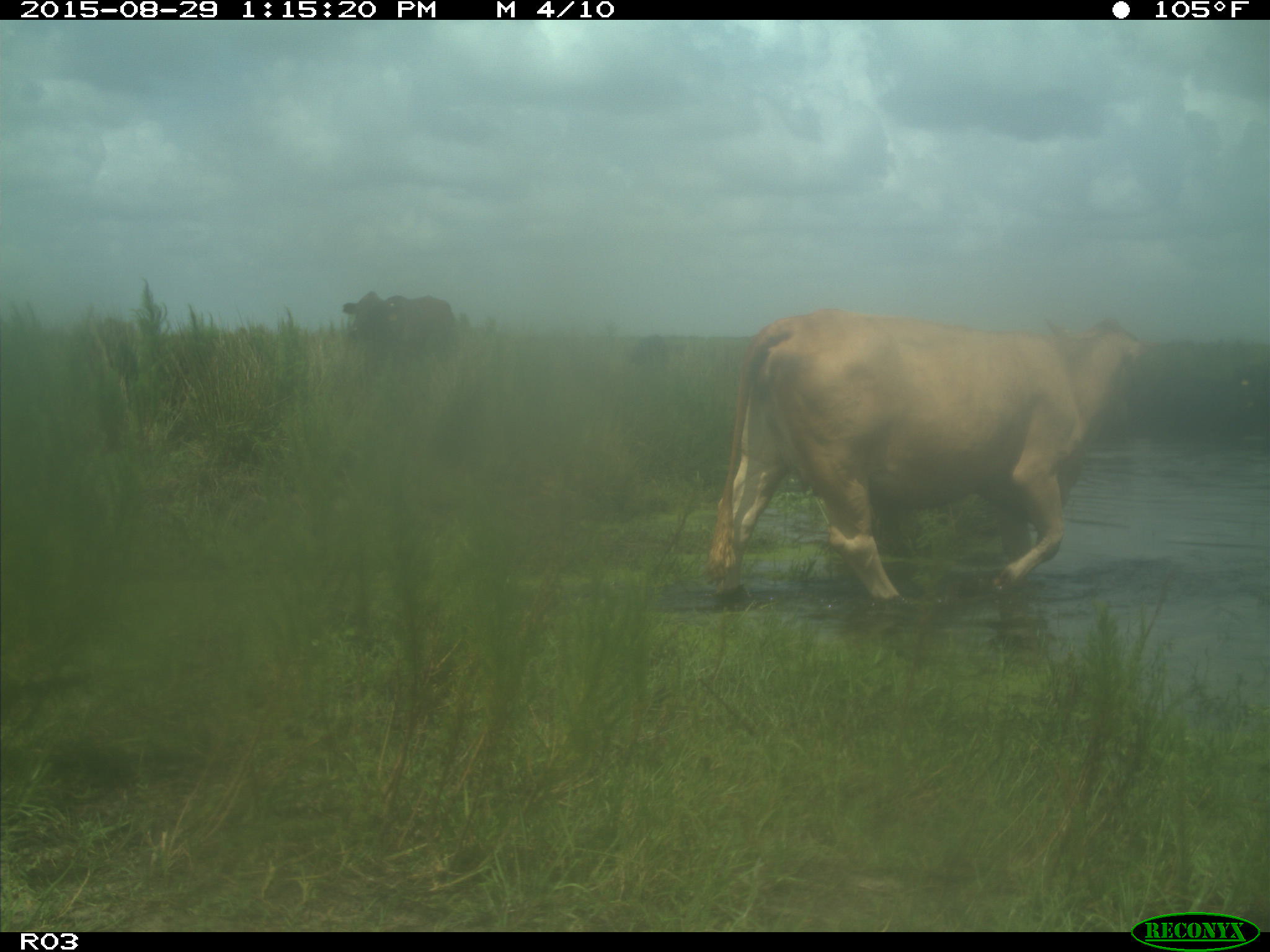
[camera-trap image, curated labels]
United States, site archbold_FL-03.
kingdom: Animalia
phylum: Chordata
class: Mammalia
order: Artiodactyla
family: Bovidae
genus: Bos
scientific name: Bos taurus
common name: domestic cow